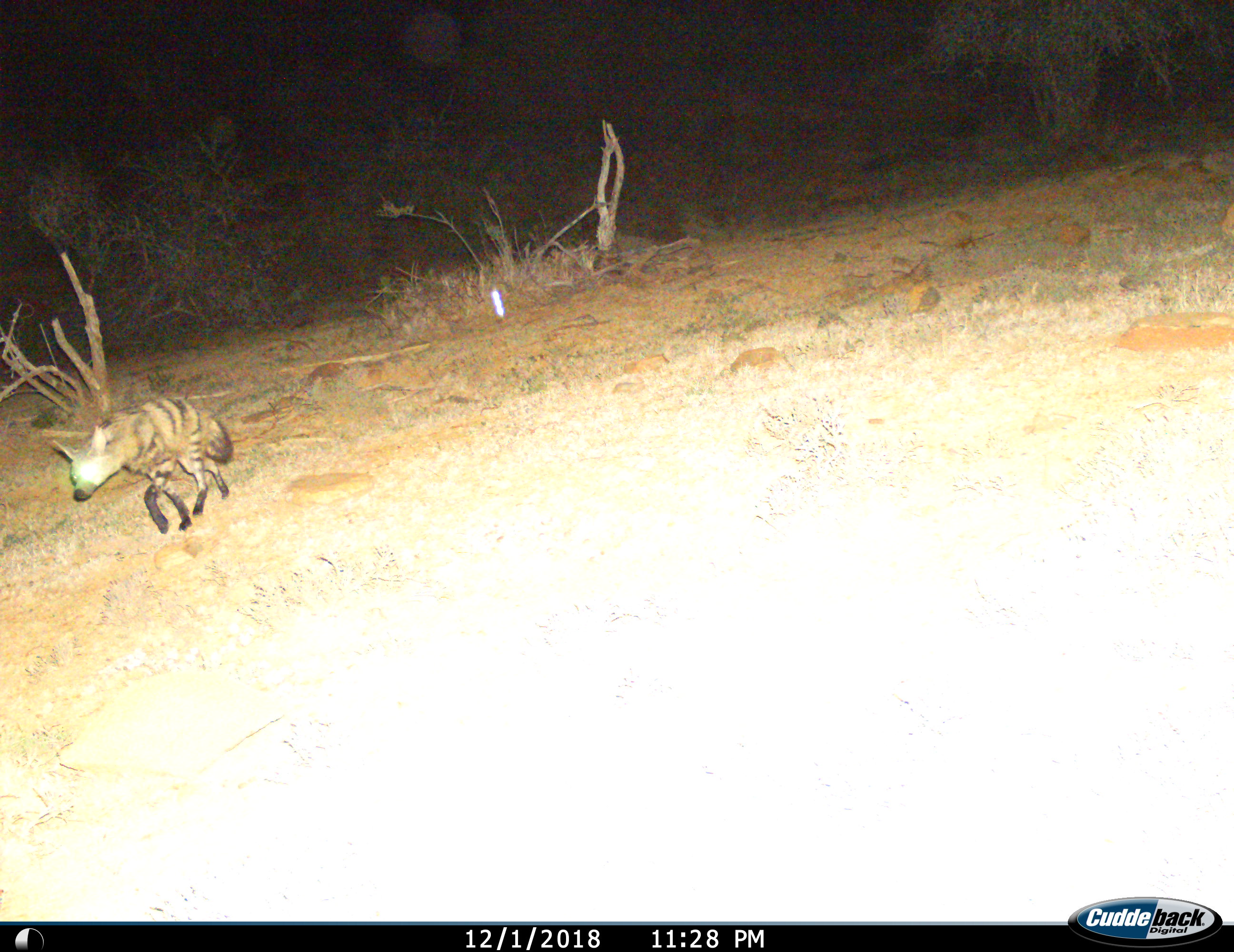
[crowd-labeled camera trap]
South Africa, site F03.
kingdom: Animalia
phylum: Chordata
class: Mammalia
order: Carnivora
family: Hyaenidae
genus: Proteles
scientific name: Proteles cristatus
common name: aardwolf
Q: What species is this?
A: Aardwolf (Proteles cristatus).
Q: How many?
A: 1.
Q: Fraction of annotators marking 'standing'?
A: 0%.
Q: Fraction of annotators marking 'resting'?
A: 0%.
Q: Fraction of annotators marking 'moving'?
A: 100%.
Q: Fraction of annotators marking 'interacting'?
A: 0%.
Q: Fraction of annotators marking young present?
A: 0%.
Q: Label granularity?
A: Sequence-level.